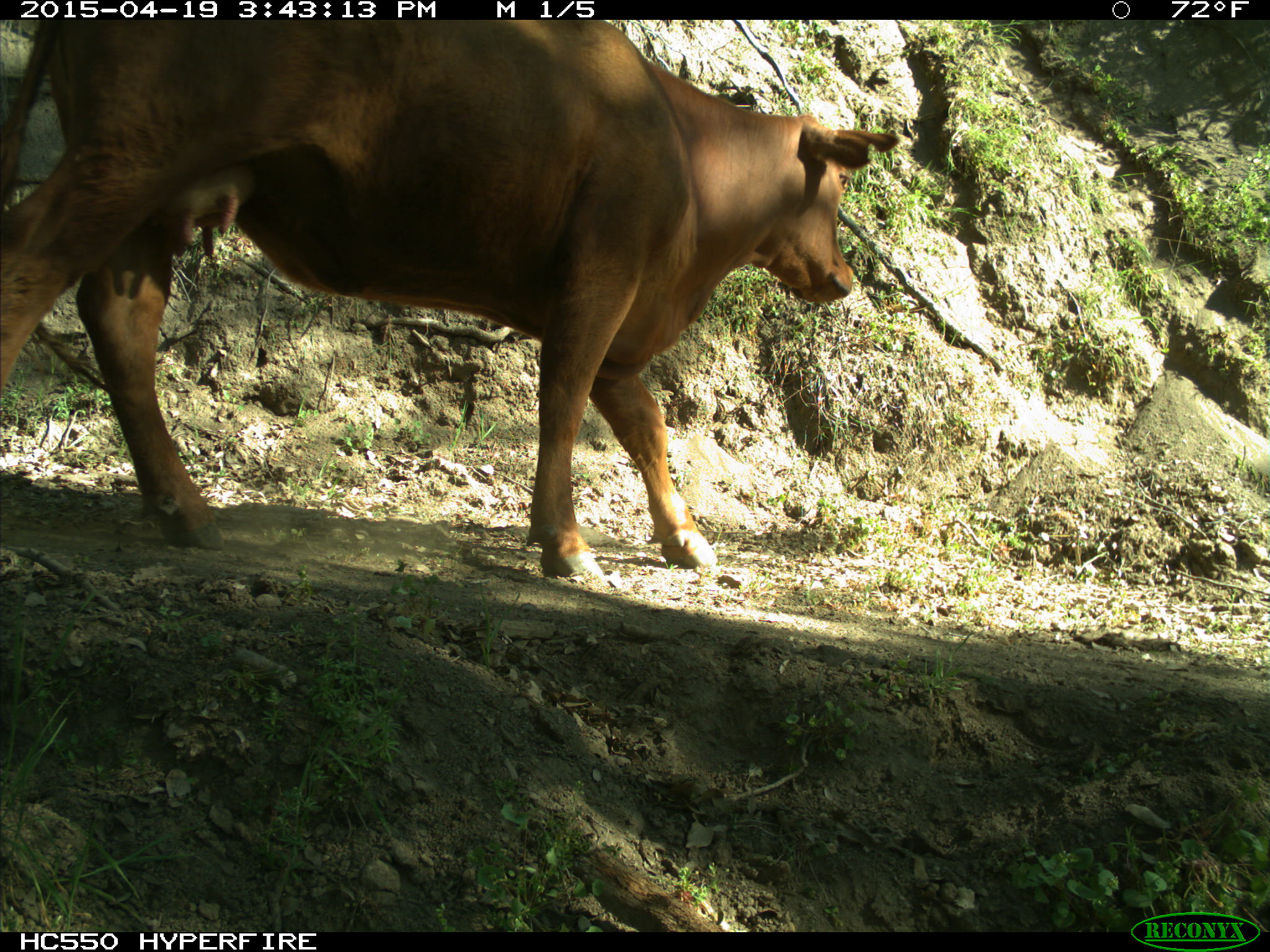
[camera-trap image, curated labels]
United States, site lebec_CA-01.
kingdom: Animalia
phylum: Chordata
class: Mammalia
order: Artiodactyla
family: Bovidae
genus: Bos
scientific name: Bos taurus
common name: domestic cow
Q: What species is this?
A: Bos taurus (domestic cow).